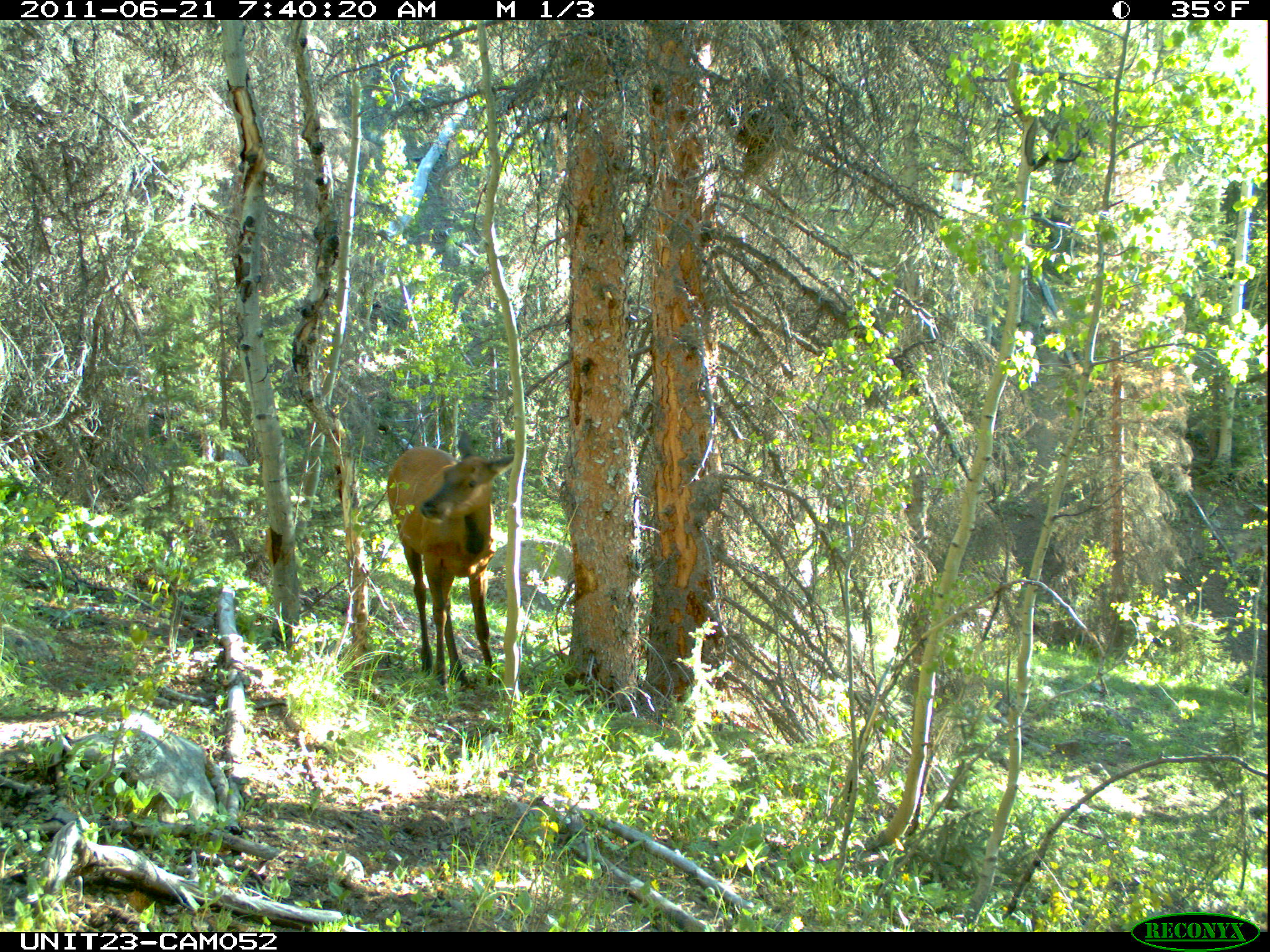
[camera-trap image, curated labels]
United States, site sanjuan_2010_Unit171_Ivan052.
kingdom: Animalia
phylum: Chordata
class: Mammalia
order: Artiodactyla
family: Cervidae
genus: Cervus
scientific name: Cervus elaphus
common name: red deer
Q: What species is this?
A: Cervus elaphus (red deer).